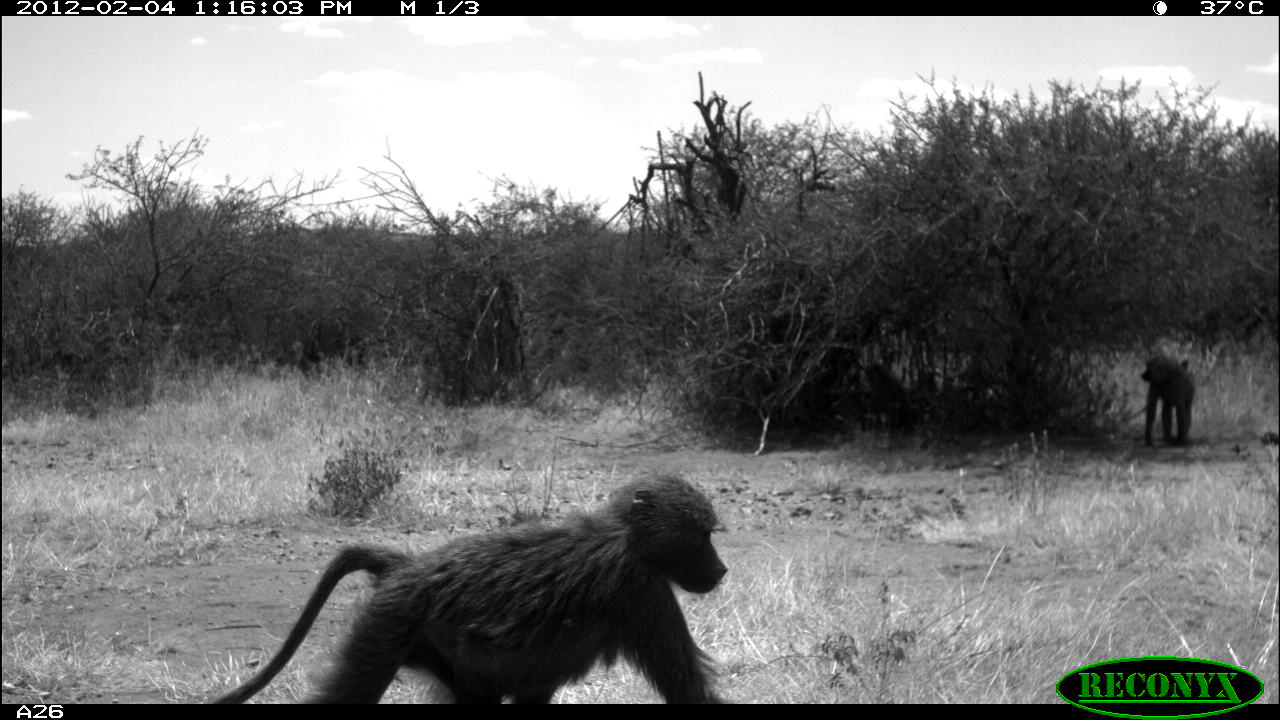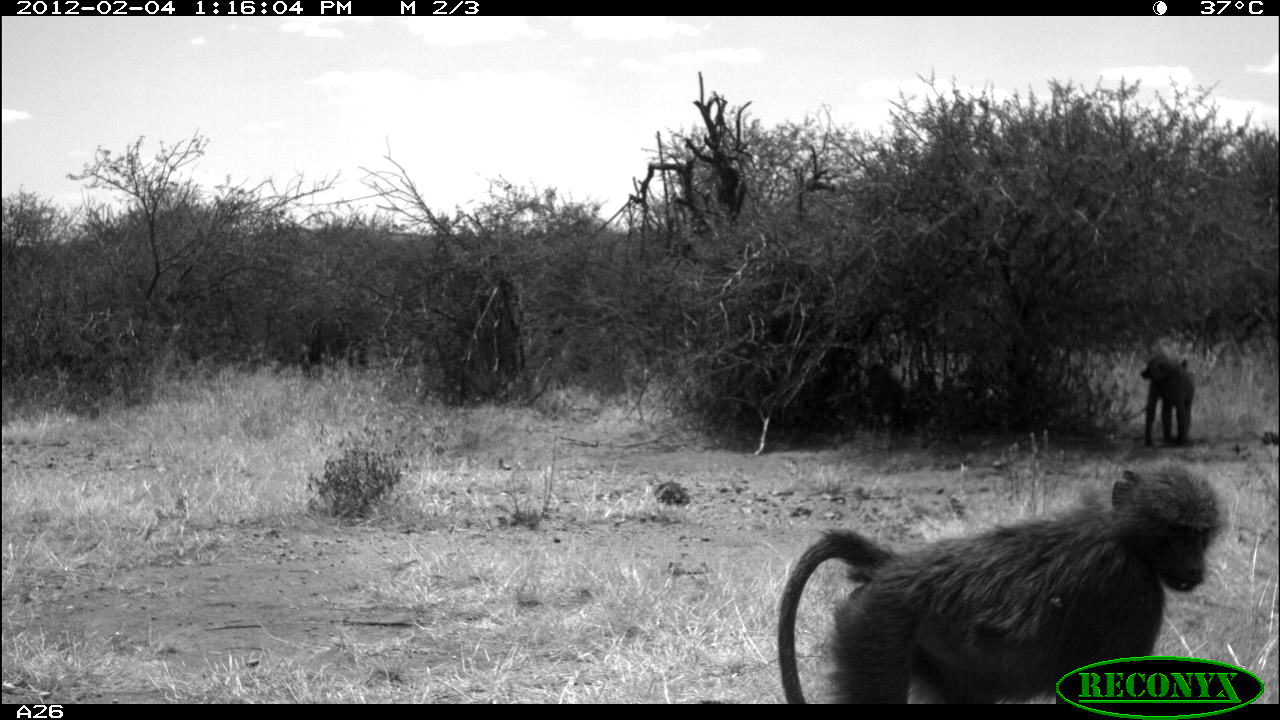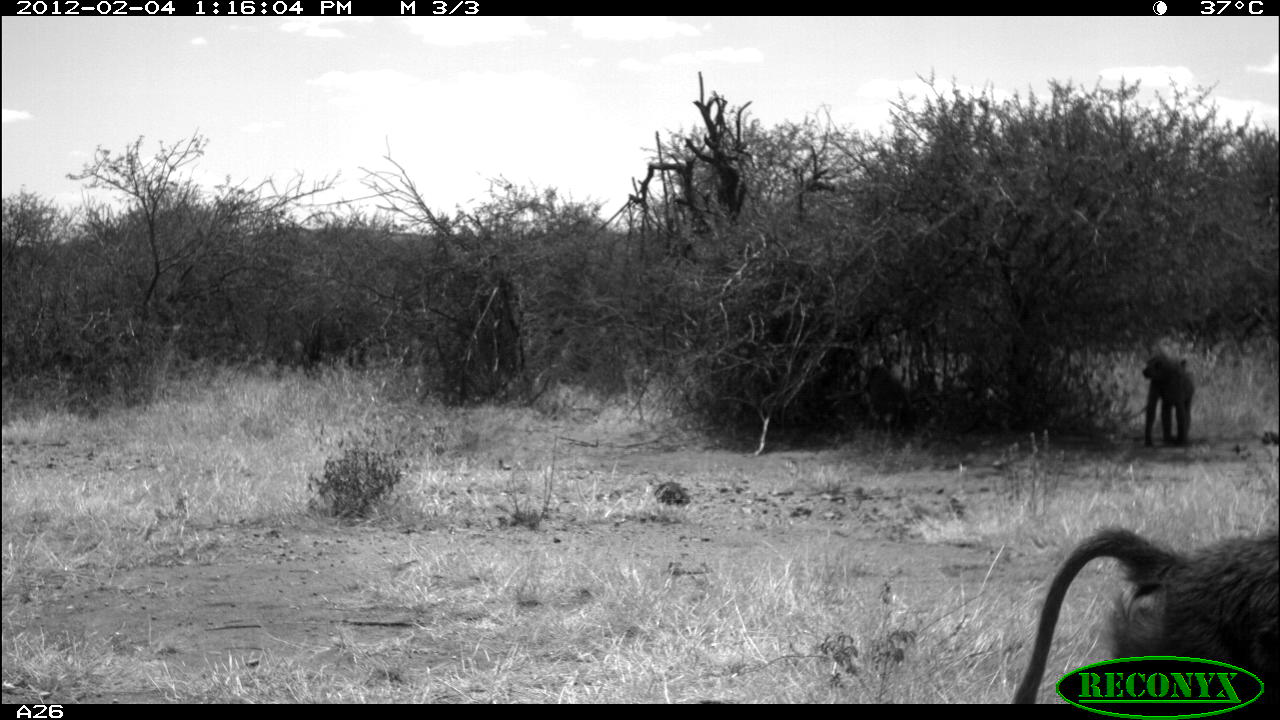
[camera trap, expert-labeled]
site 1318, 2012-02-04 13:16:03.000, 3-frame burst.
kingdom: Animalia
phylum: Chordata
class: Mammalia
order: Primates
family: Cercopithecidae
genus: Papio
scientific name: Papio anubis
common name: olive baboon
Papio anubis (olive baboon), count 3.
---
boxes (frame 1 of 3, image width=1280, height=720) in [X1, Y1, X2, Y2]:
papio anubis: [213, 472, 728, 704]; [1141, 356, 1194, 447]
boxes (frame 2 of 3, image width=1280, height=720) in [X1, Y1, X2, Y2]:
papio anubis: [776, 462, 1222, 704]; [1140, 355, 1194, 447]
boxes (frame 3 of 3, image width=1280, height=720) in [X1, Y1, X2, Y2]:
papio anubis: [1014, 524, 1279, 704]; [1142, 354, 1194, 449]